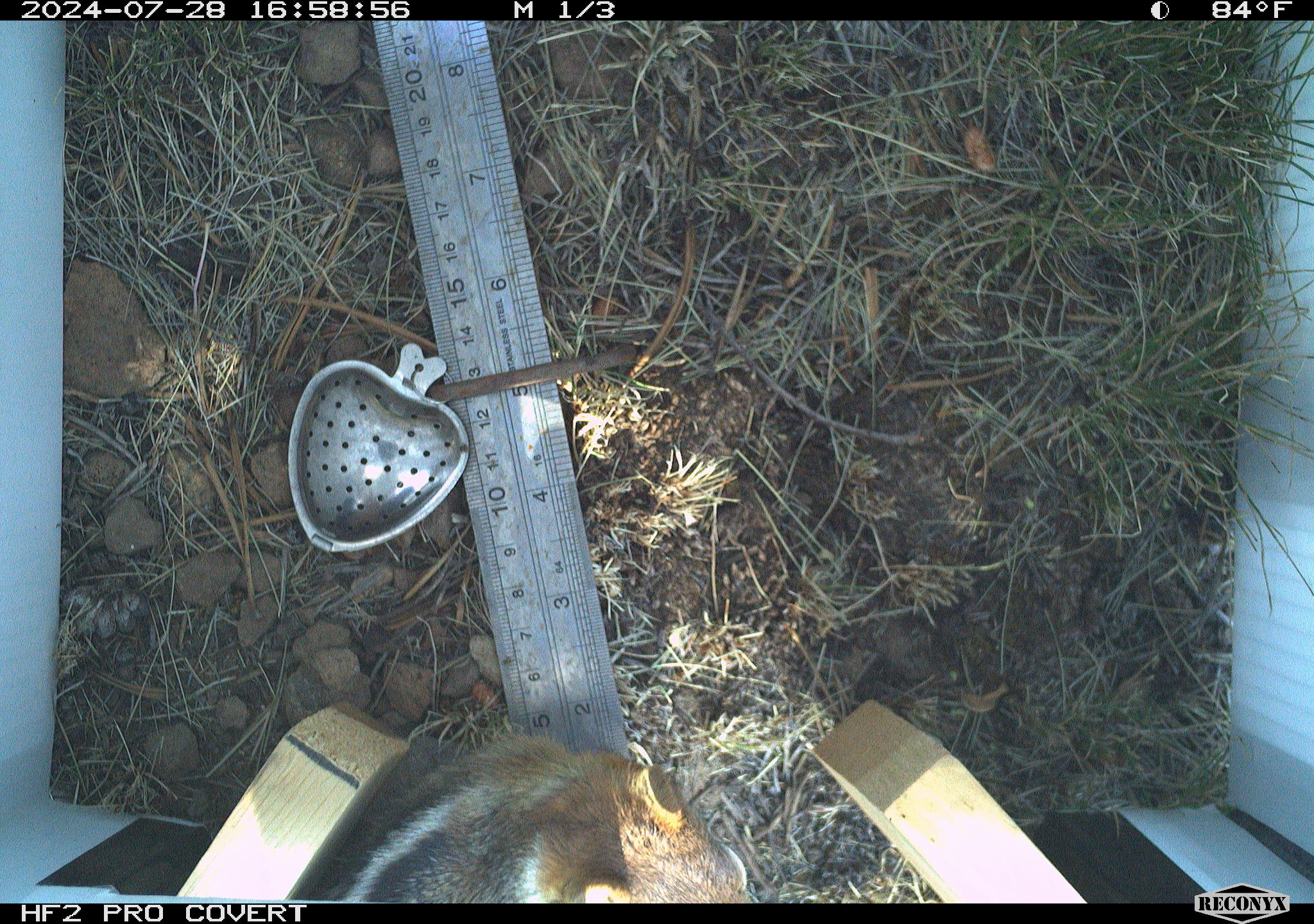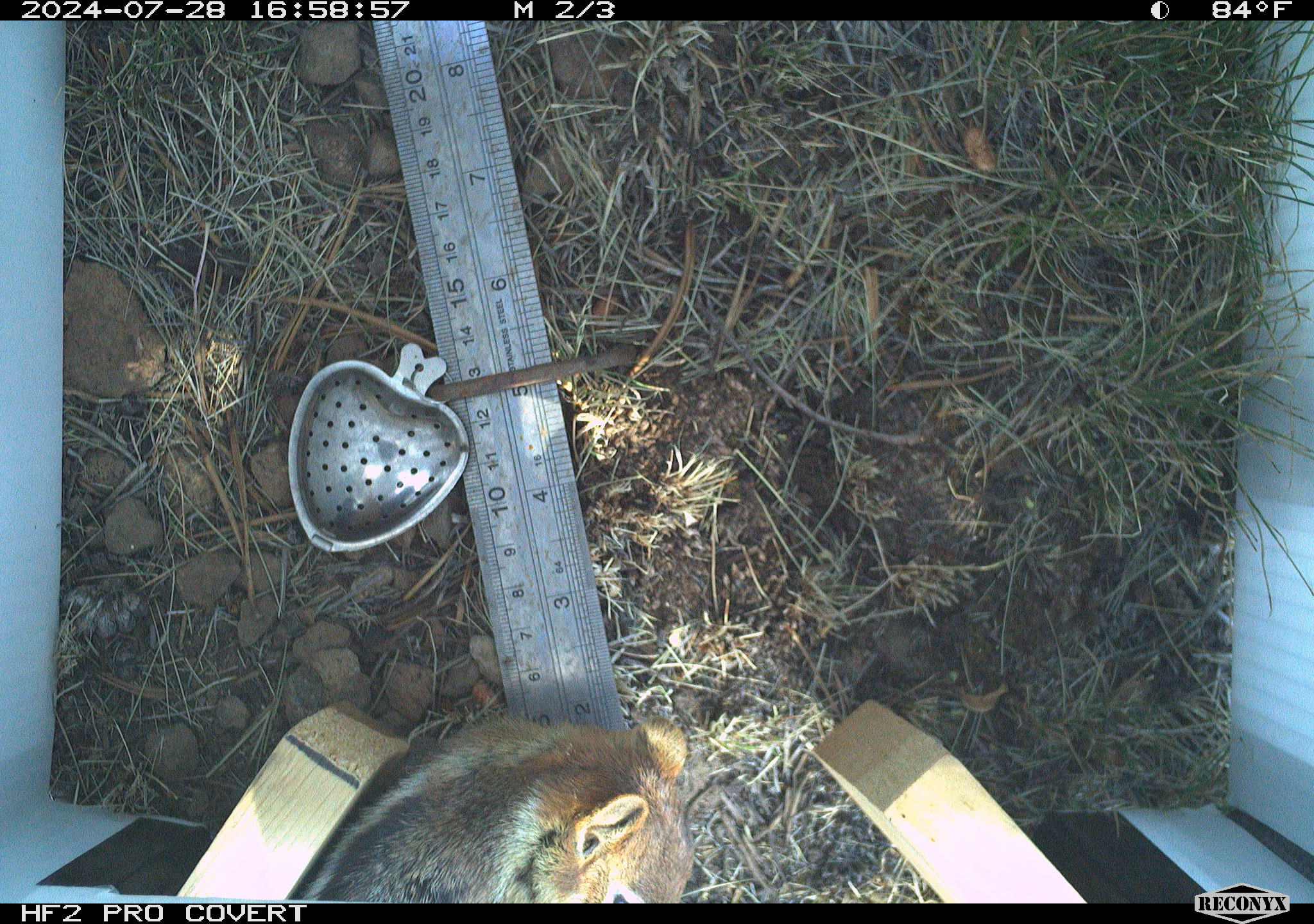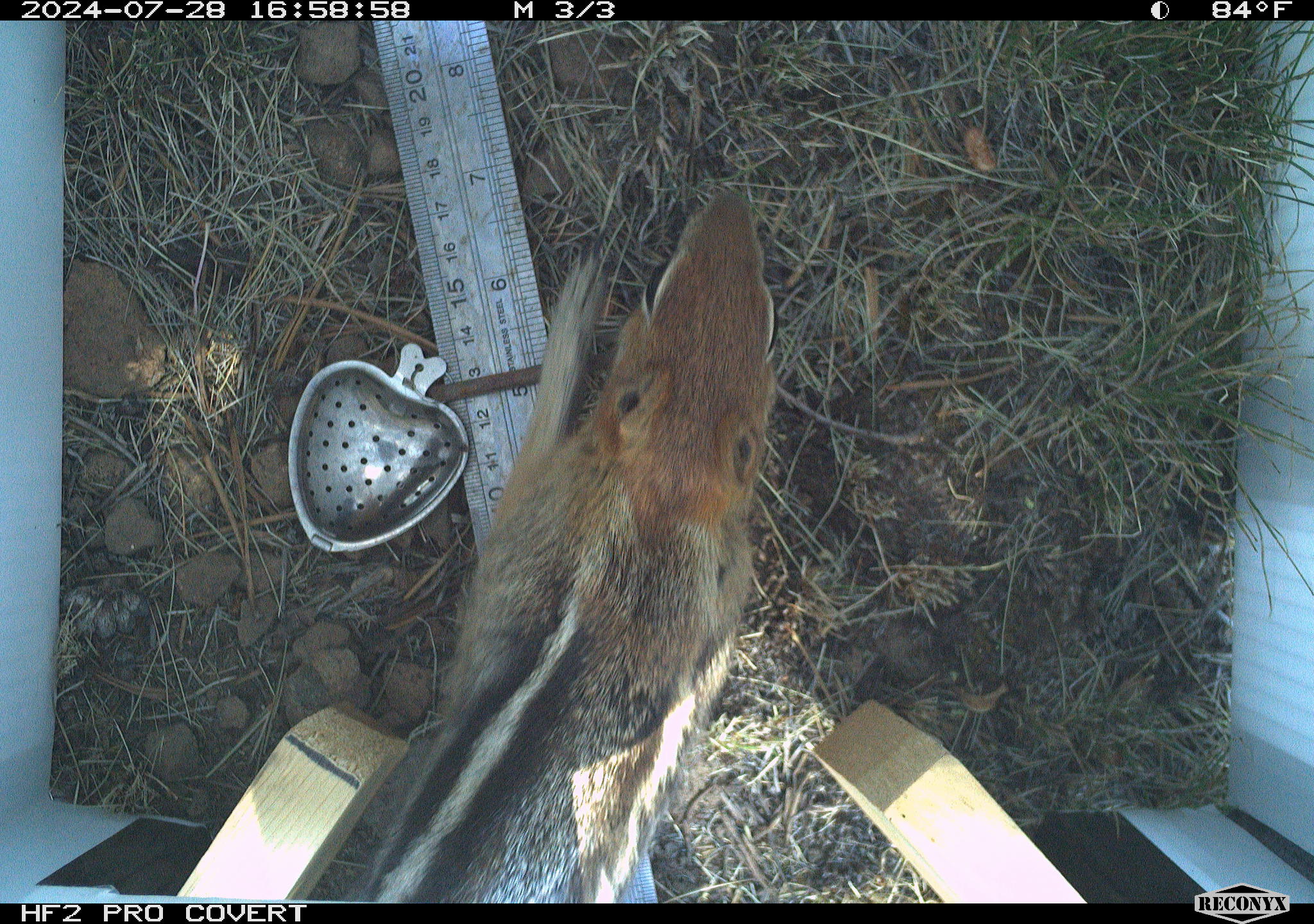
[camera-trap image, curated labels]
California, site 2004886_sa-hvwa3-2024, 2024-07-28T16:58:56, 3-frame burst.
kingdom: Animalia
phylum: Chordata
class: Mammalia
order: Rodentia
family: Sciuridae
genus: Callospermophilus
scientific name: Callospermophilus lateralis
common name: golden mantled ground squirrel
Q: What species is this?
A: Golden mantled ground squirrel (Callospermophilus lateralis).